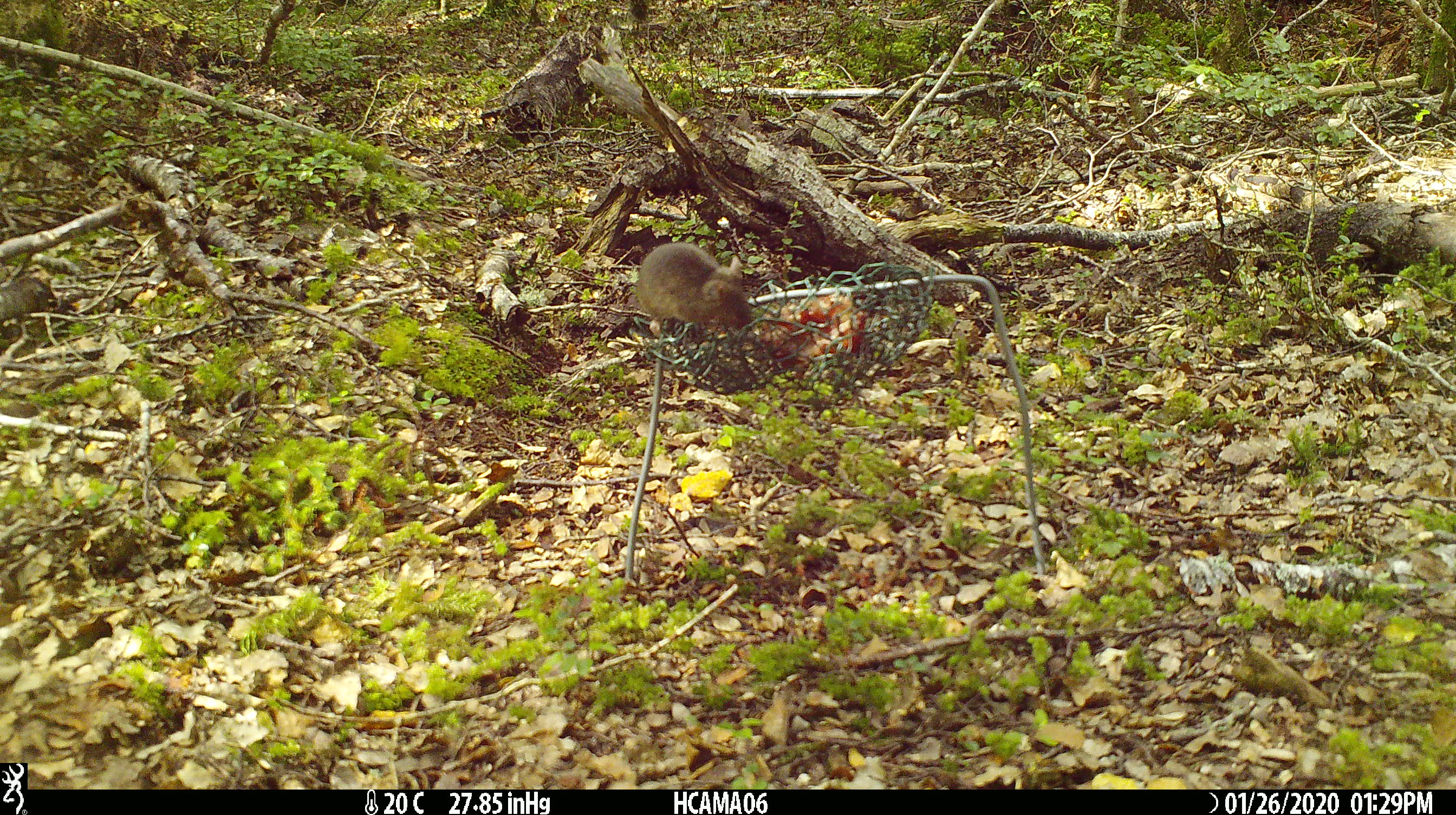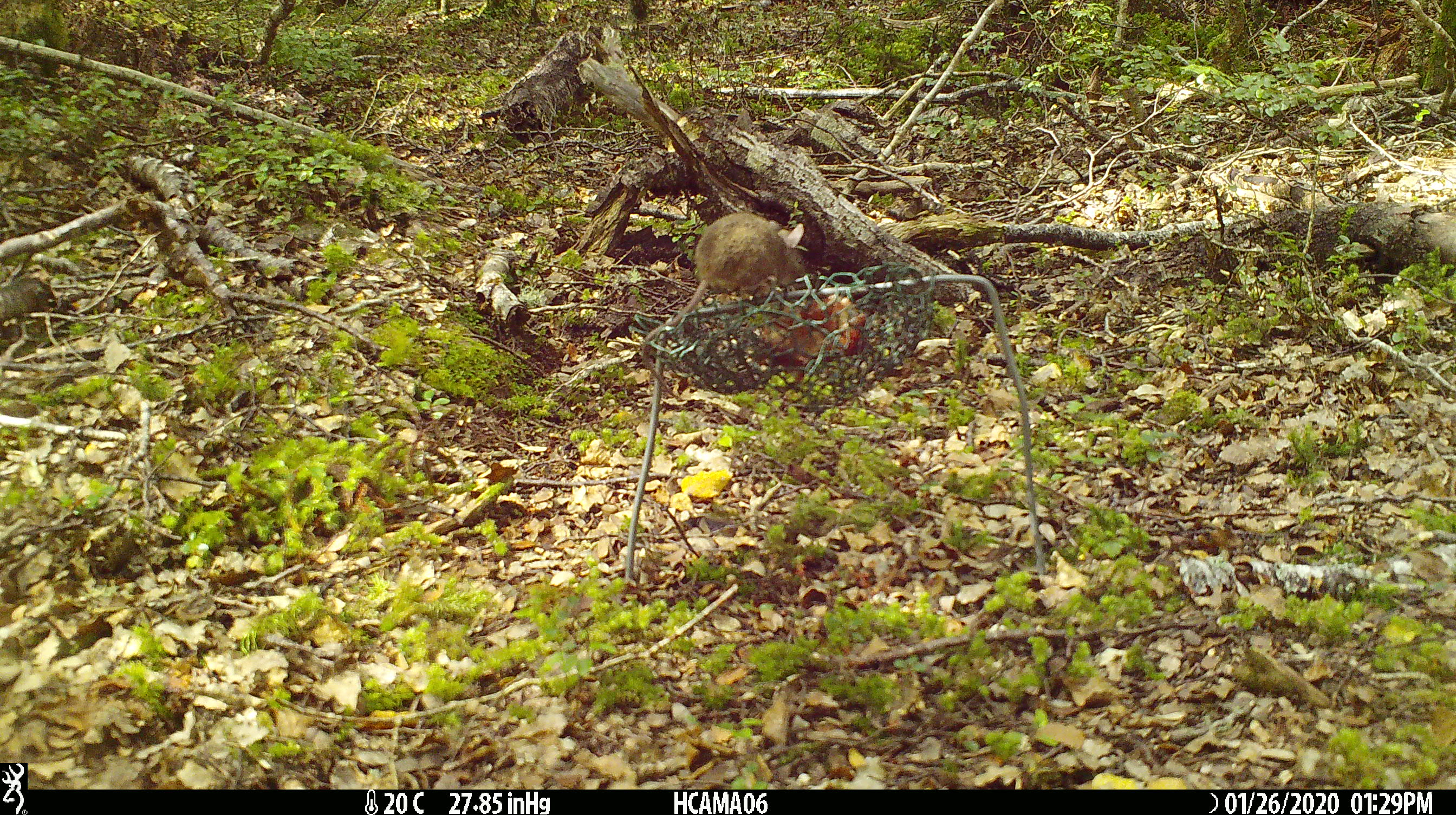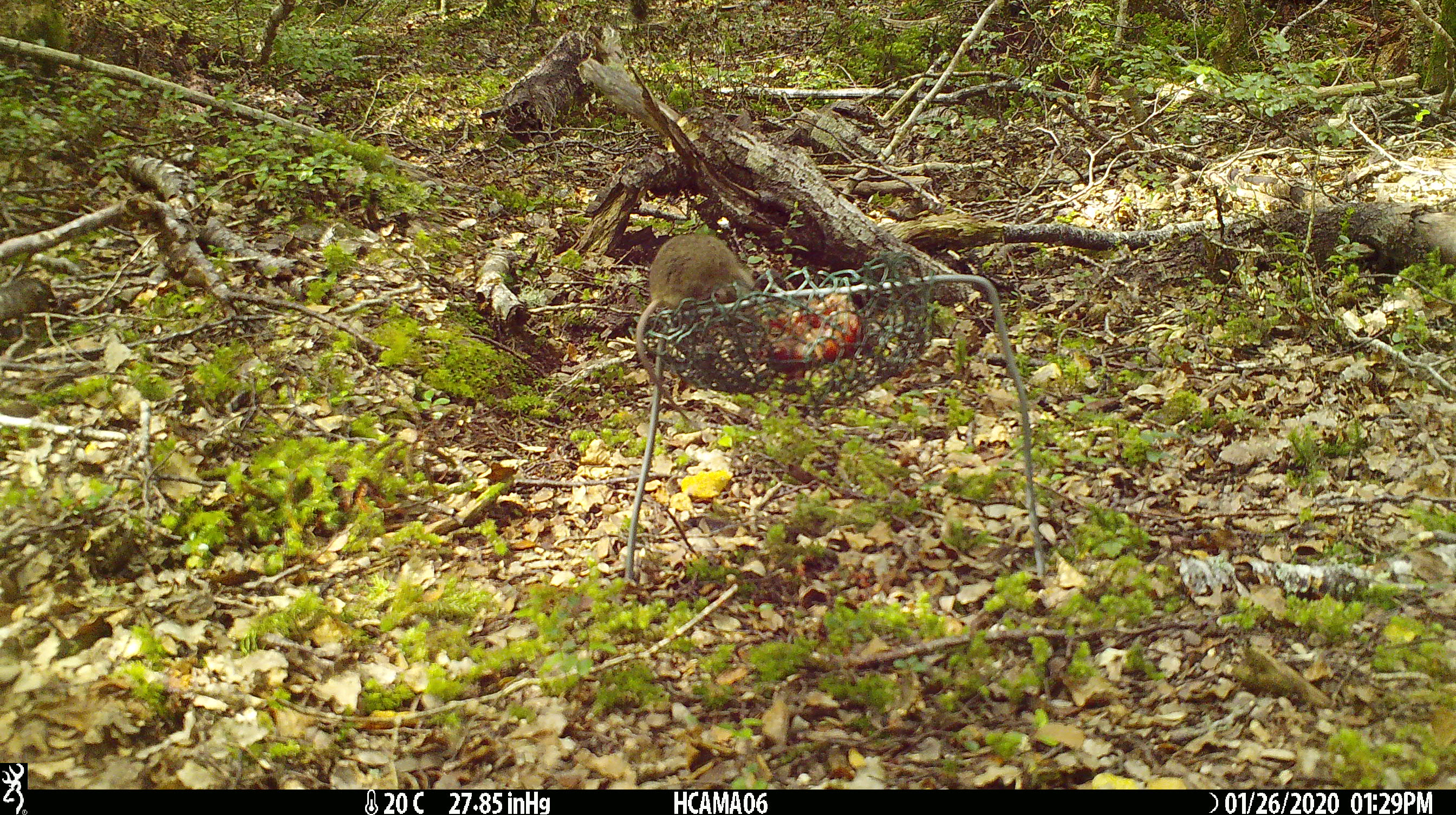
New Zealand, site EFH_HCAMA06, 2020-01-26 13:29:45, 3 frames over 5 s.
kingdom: Animalia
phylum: Chordata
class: Mammalia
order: Rodentia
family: Muridae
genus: Mus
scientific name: Mus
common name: mouse